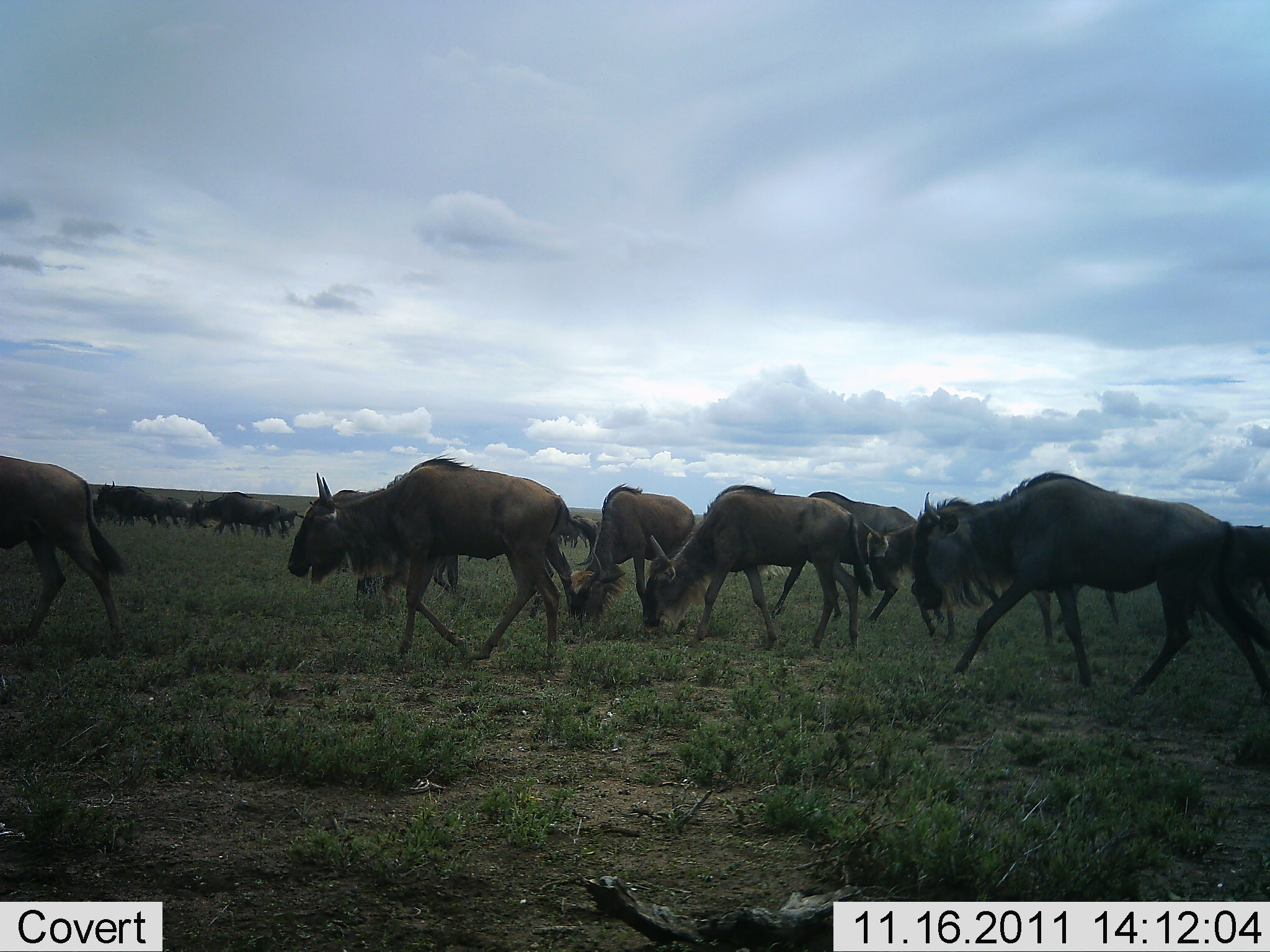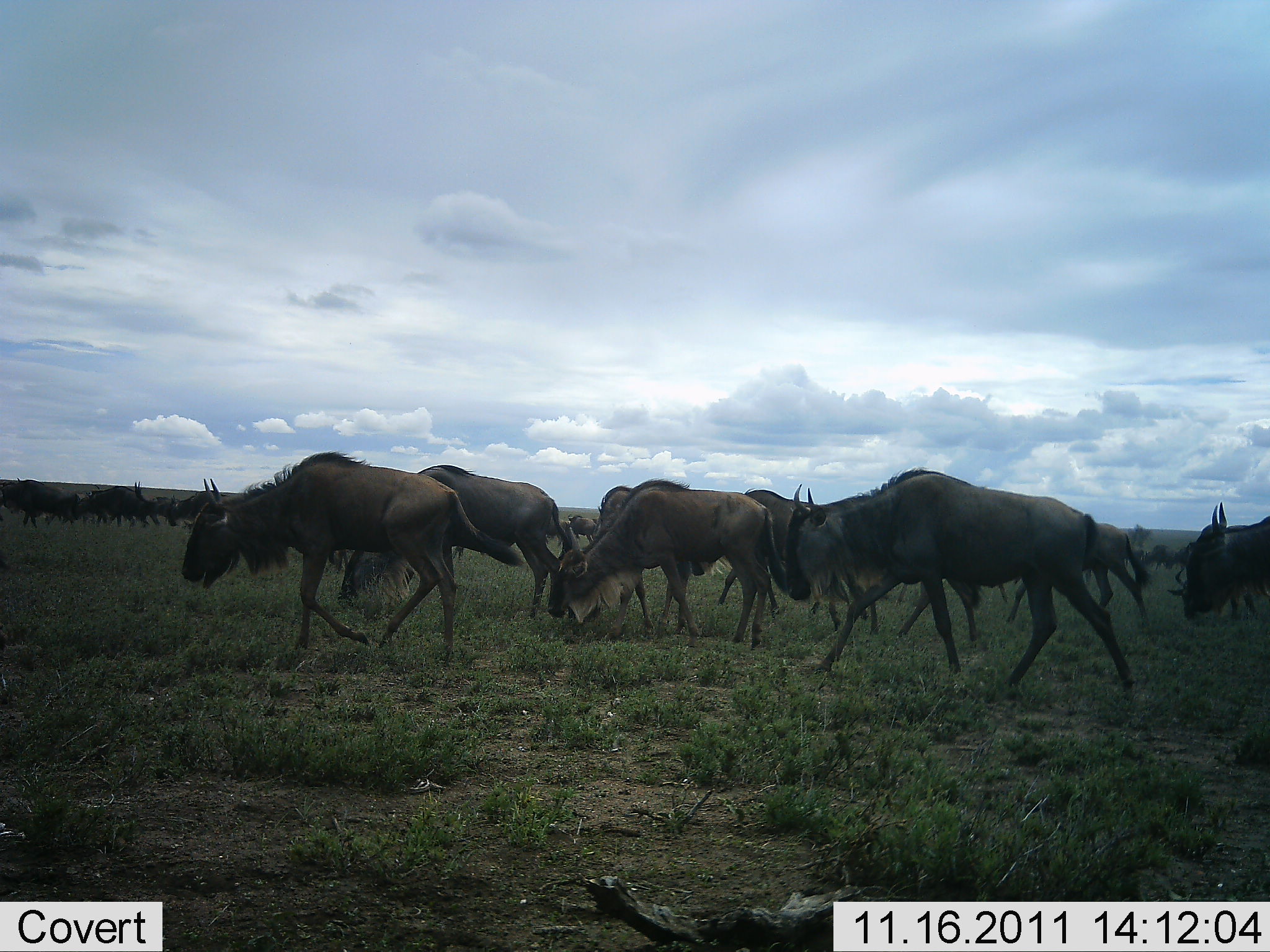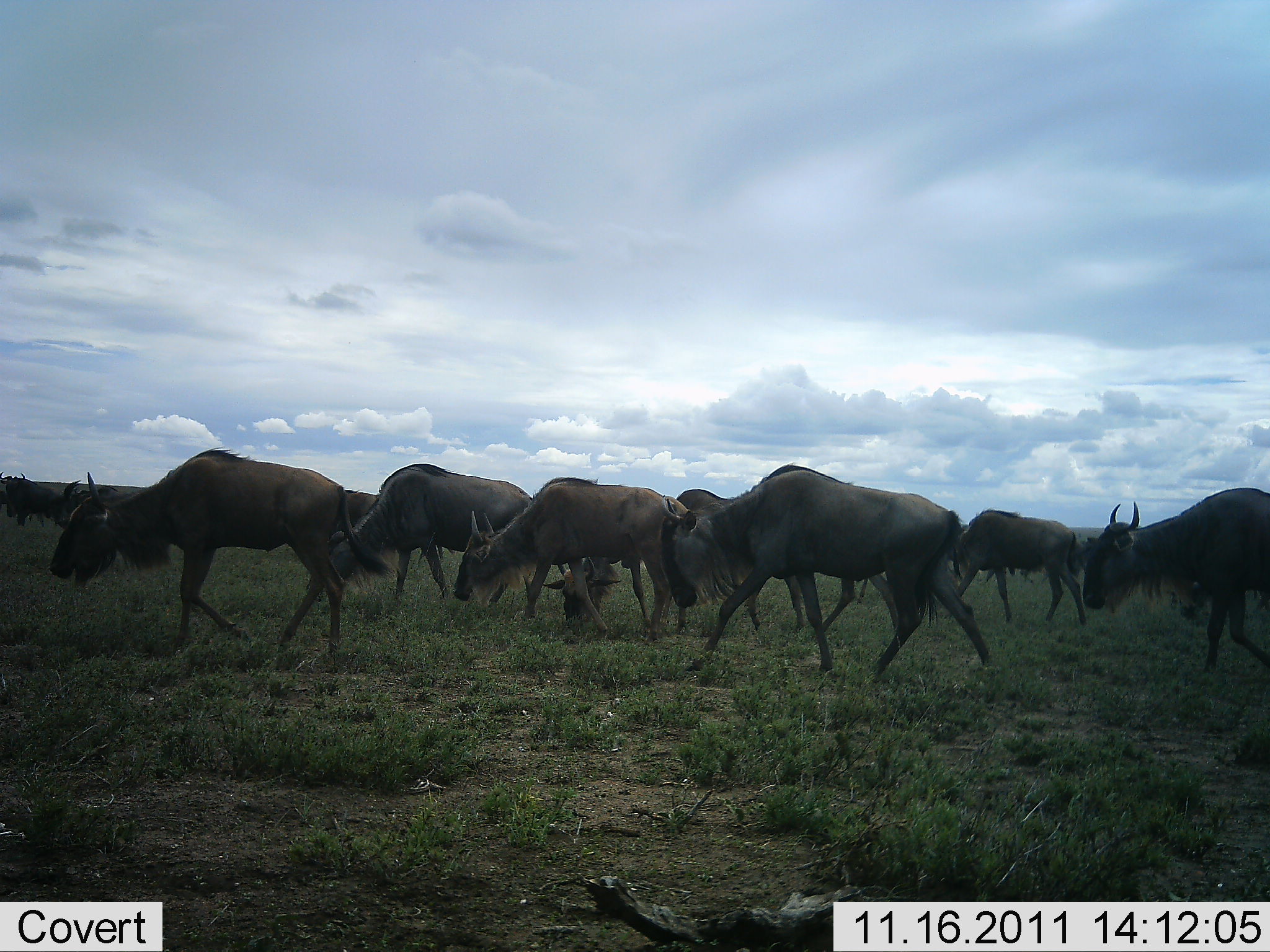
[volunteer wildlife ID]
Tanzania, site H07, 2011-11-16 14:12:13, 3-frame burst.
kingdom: Animalia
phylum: Chordata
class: Mammalia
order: Artiodactyla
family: Bovidae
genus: Connochaetes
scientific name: Connochaetes taurinus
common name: blue wildebeest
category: wildebeest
Wildebeest (blue wildebeest) (Connochaetes taurinus), count 11-50. Behavior (volunteer vote fractions): standing 18%, resting 0%, moving 100%, interacting 0%. Young present (vote fraction): 0%. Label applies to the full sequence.